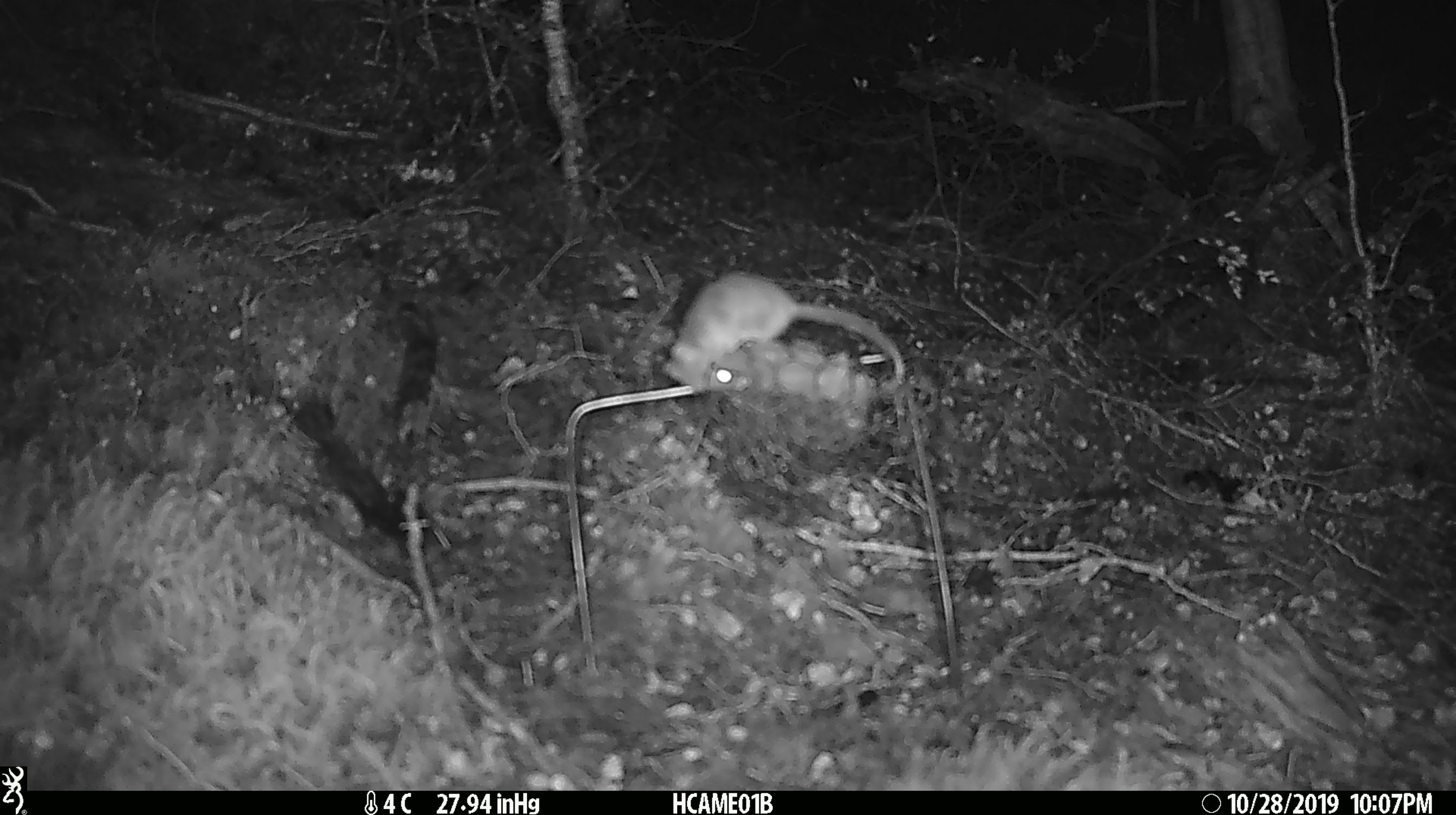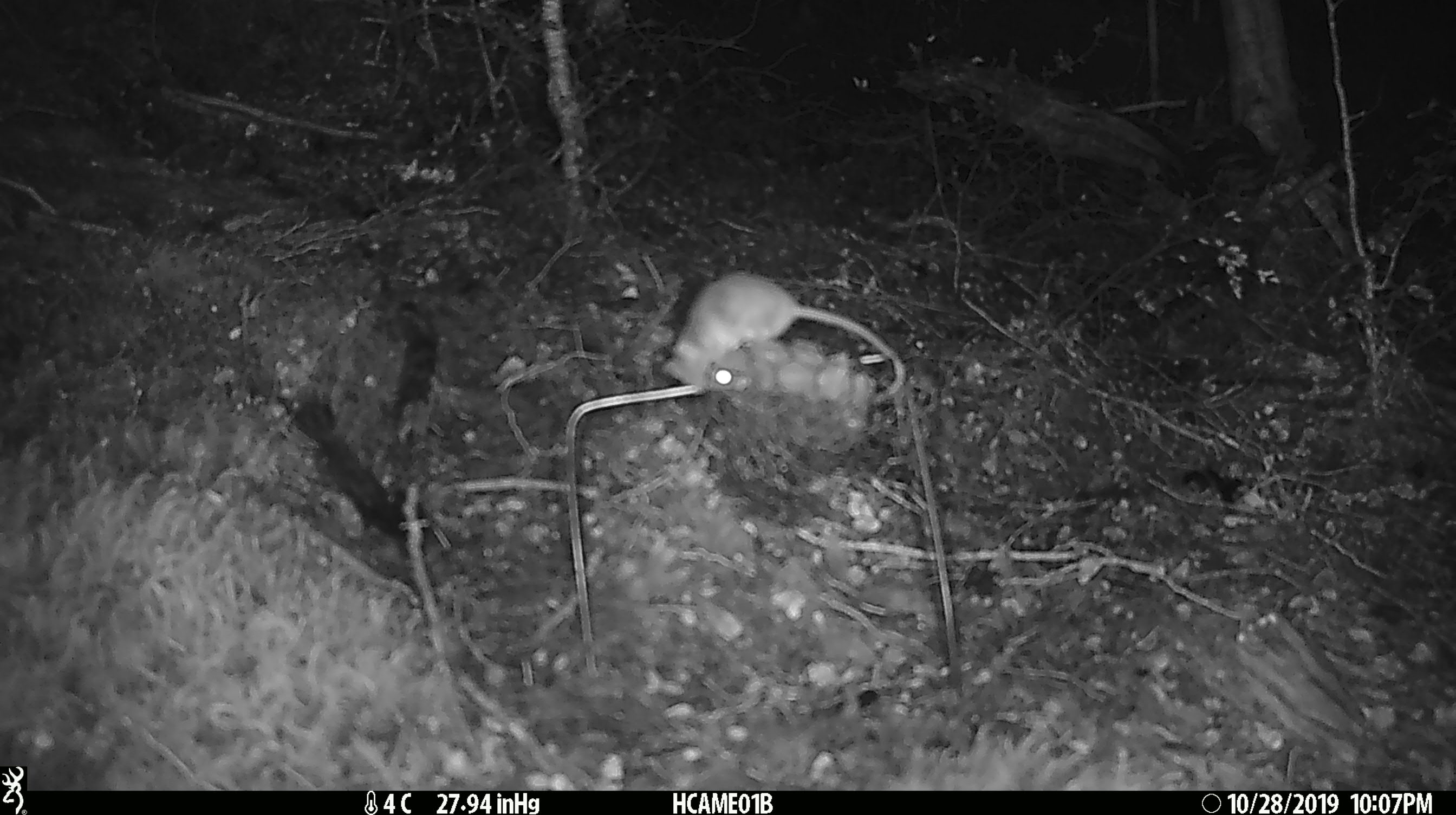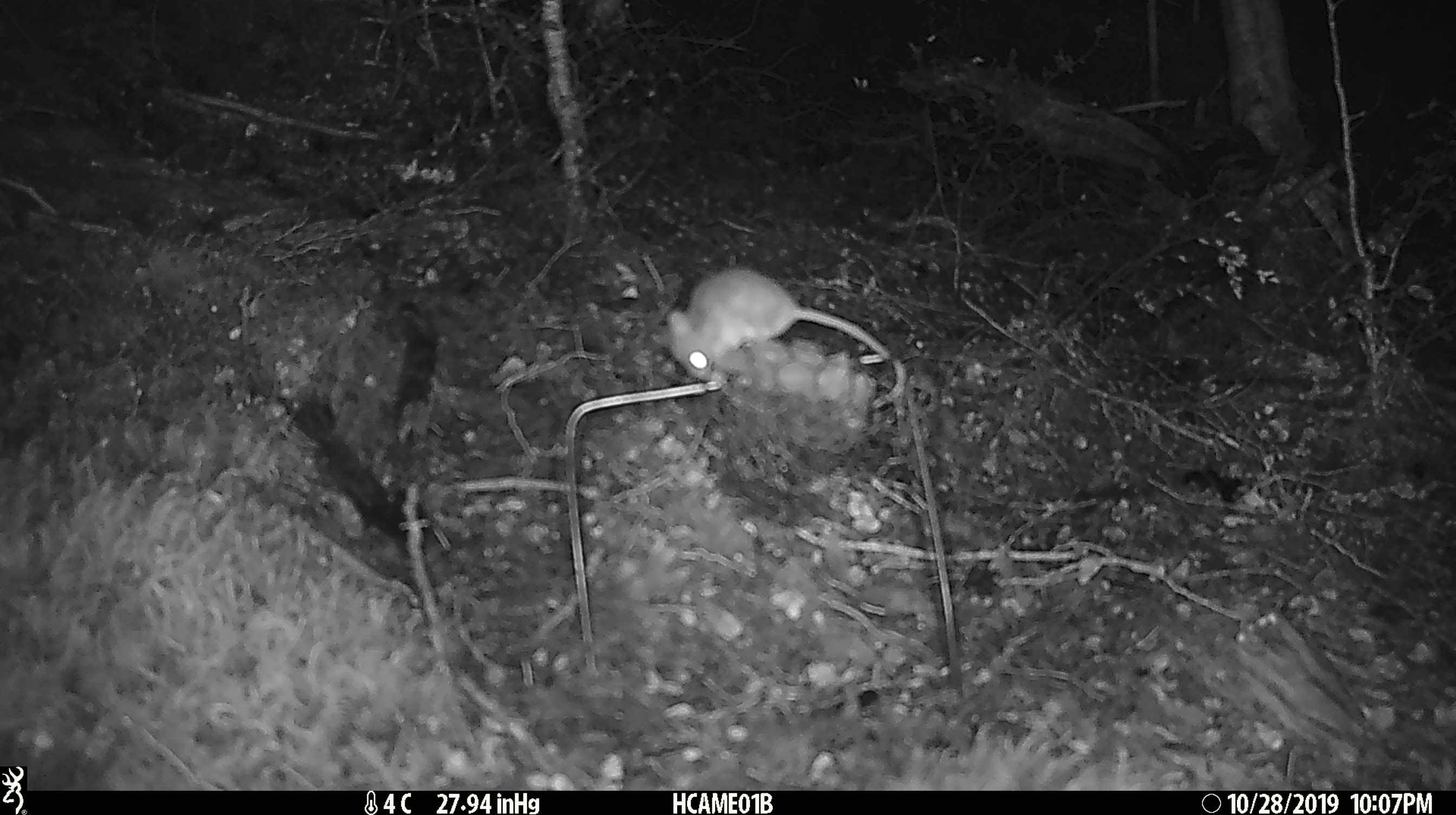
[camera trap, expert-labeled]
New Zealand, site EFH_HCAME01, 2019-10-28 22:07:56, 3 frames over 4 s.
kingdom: Animalia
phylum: Chordata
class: Mammalia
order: Rodentia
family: Muridae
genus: Mus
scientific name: Mus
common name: mouse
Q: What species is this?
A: Mouse (Mus).